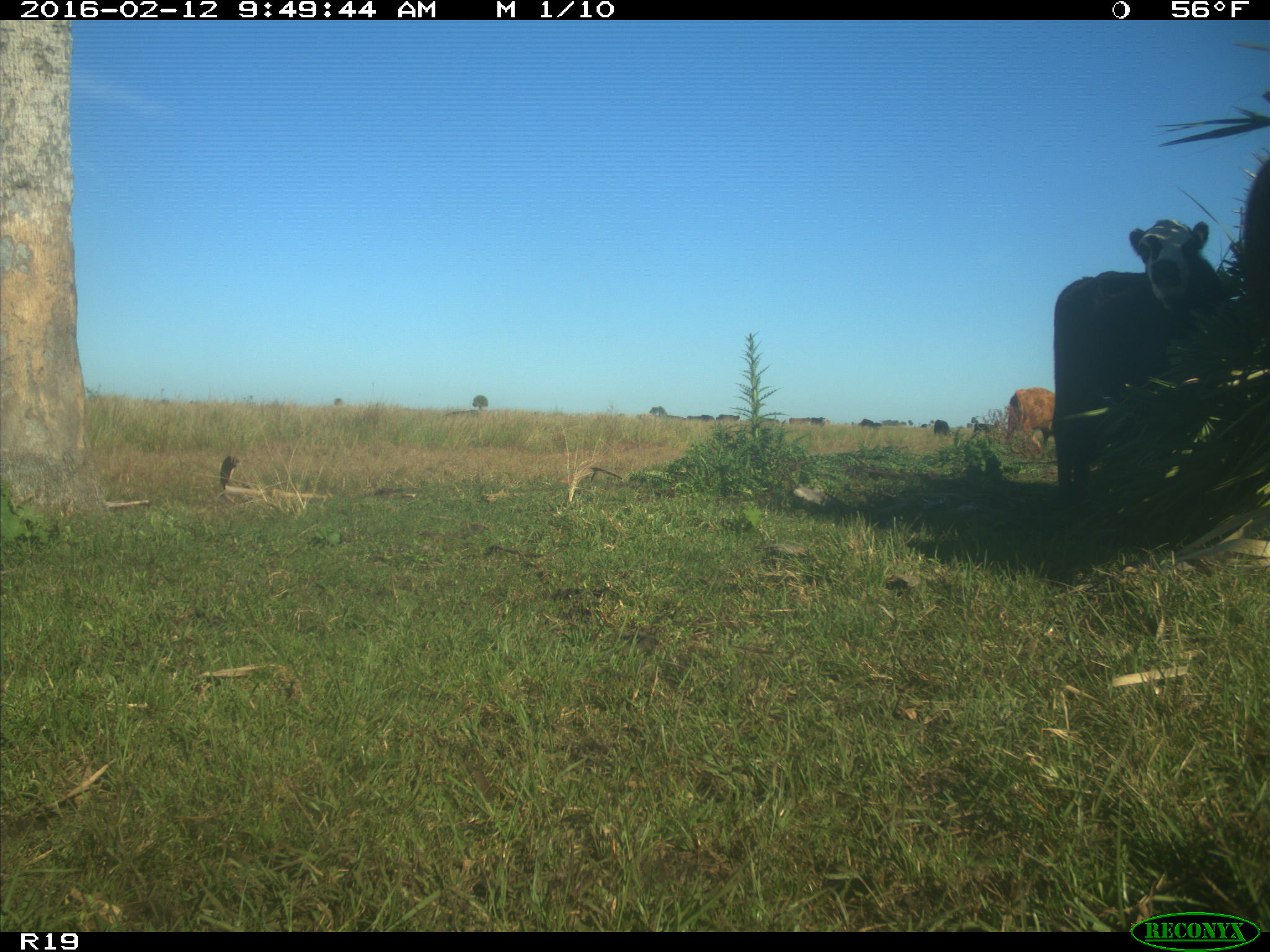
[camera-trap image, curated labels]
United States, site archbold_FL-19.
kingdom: Animalia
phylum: Chordata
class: Mammalia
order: Artiodactyla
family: Bovidae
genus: Bos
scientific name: Bos taurus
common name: domestic cow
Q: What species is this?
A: Bos taurus (domestic cow).